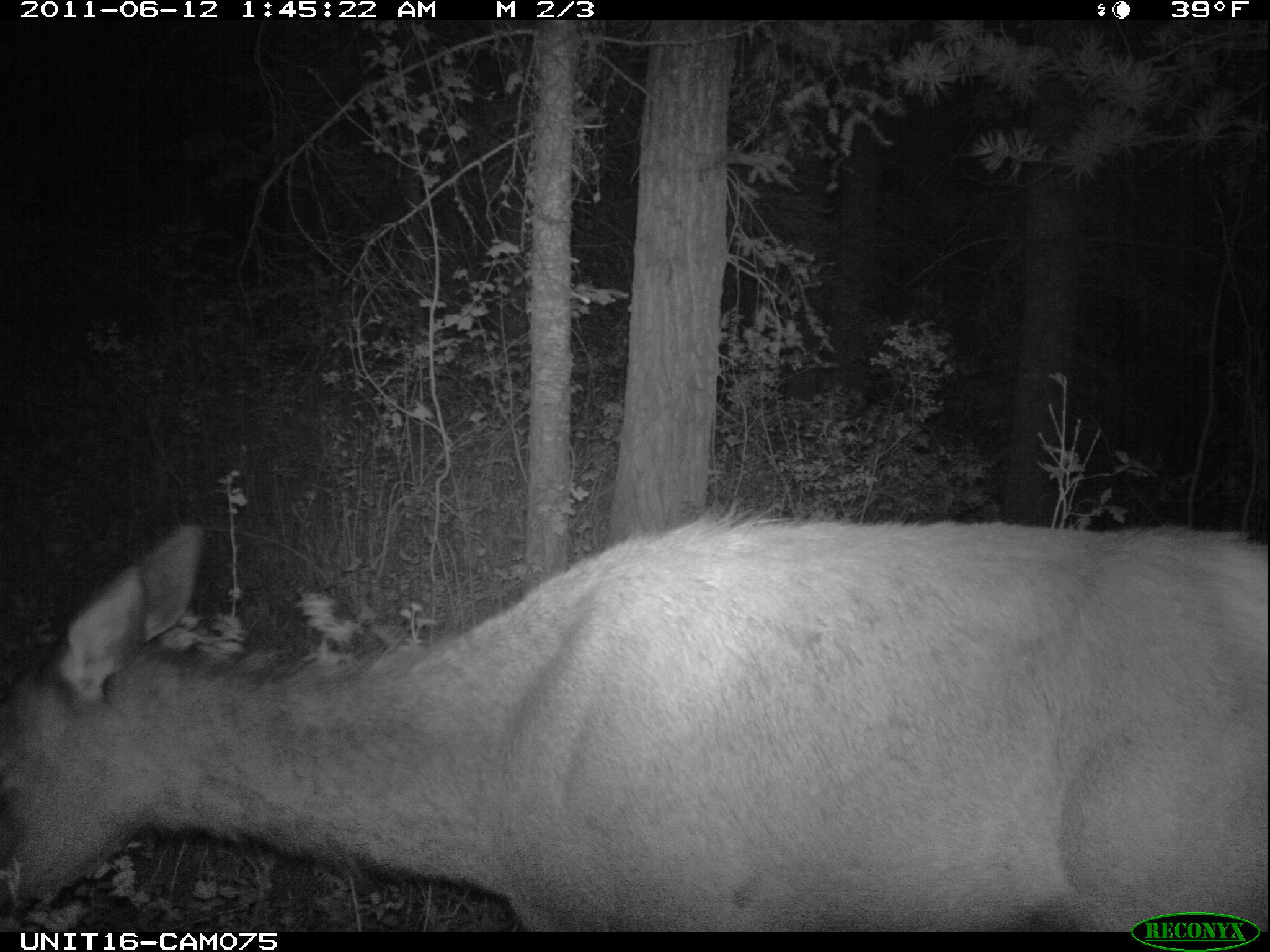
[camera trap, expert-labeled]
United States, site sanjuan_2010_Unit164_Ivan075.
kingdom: Animalia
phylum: Chordata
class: Mammalia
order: Artiodactyla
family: Cervidae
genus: Cervus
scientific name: Cervus elaphus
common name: red deer